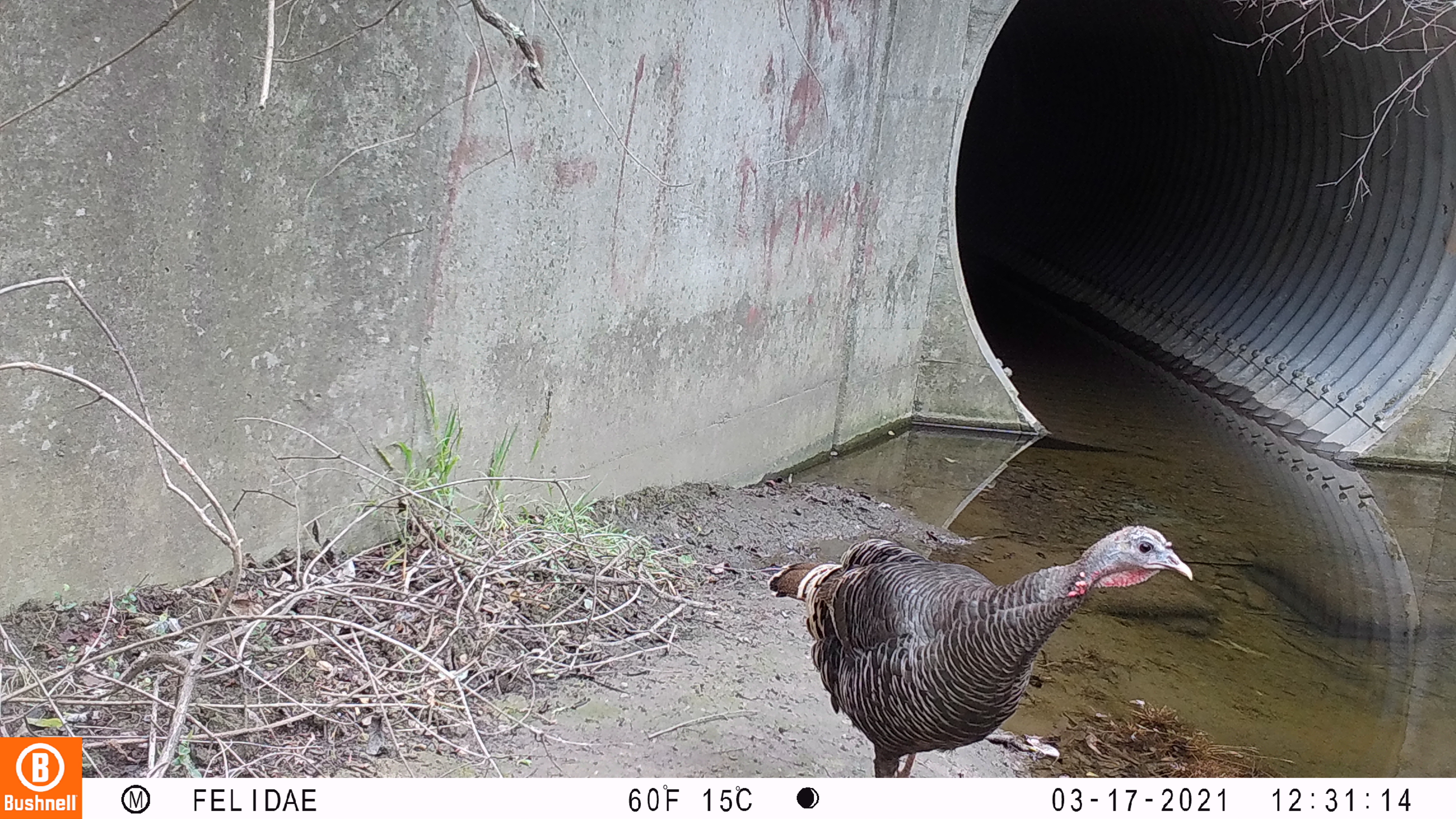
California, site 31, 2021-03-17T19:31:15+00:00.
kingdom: Animalia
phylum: Chordata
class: Aves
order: Galliformes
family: Phasianidae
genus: Meleagris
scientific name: Meleagris gallopavo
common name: turkey